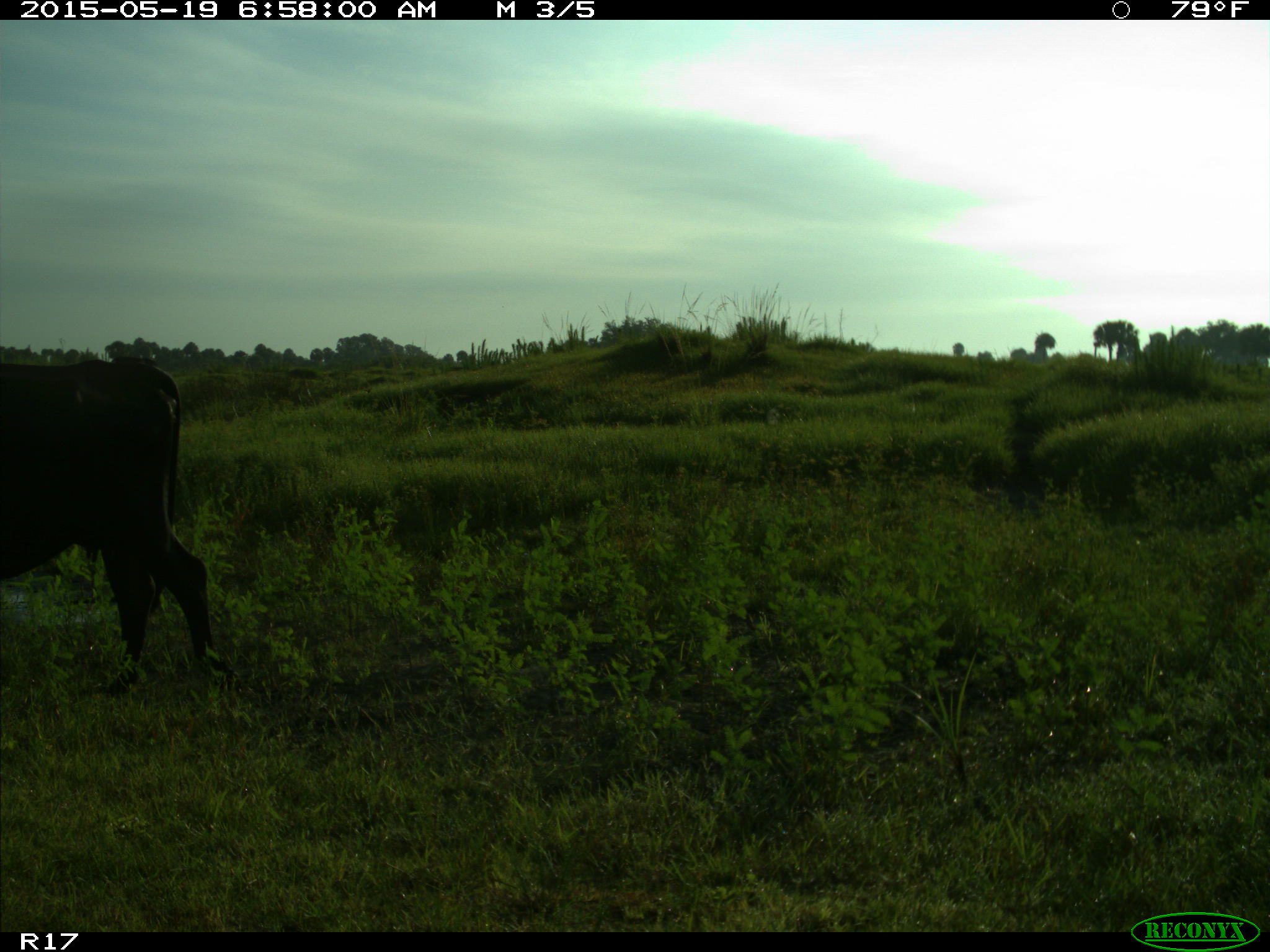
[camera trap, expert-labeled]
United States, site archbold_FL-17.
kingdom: Animalia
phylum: Chordata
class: Mammalia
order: Artiodactyla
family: Bovidae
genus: Bos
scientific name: Bos taurus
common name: domestic cow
Bos taurus (domestic cow).